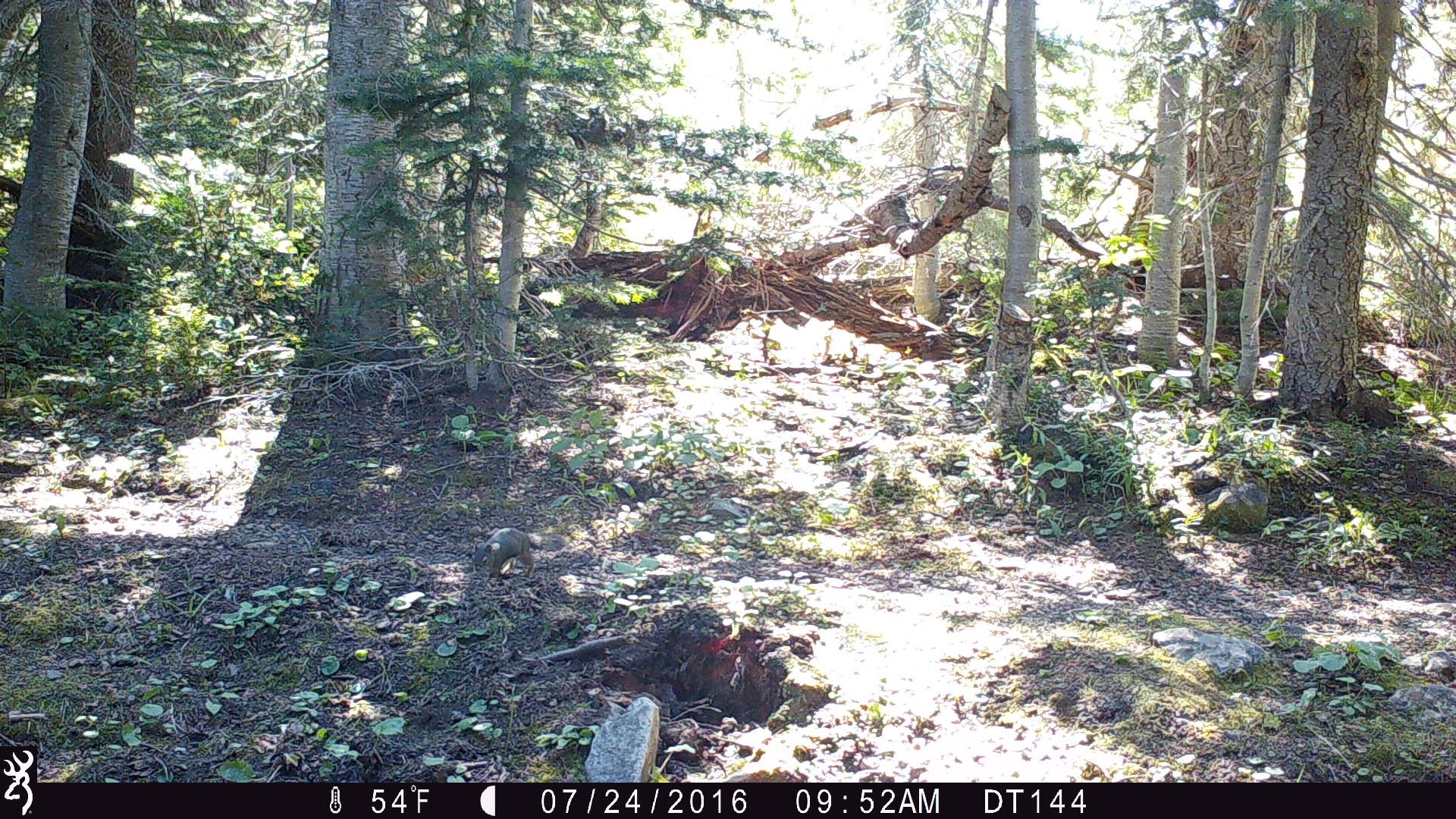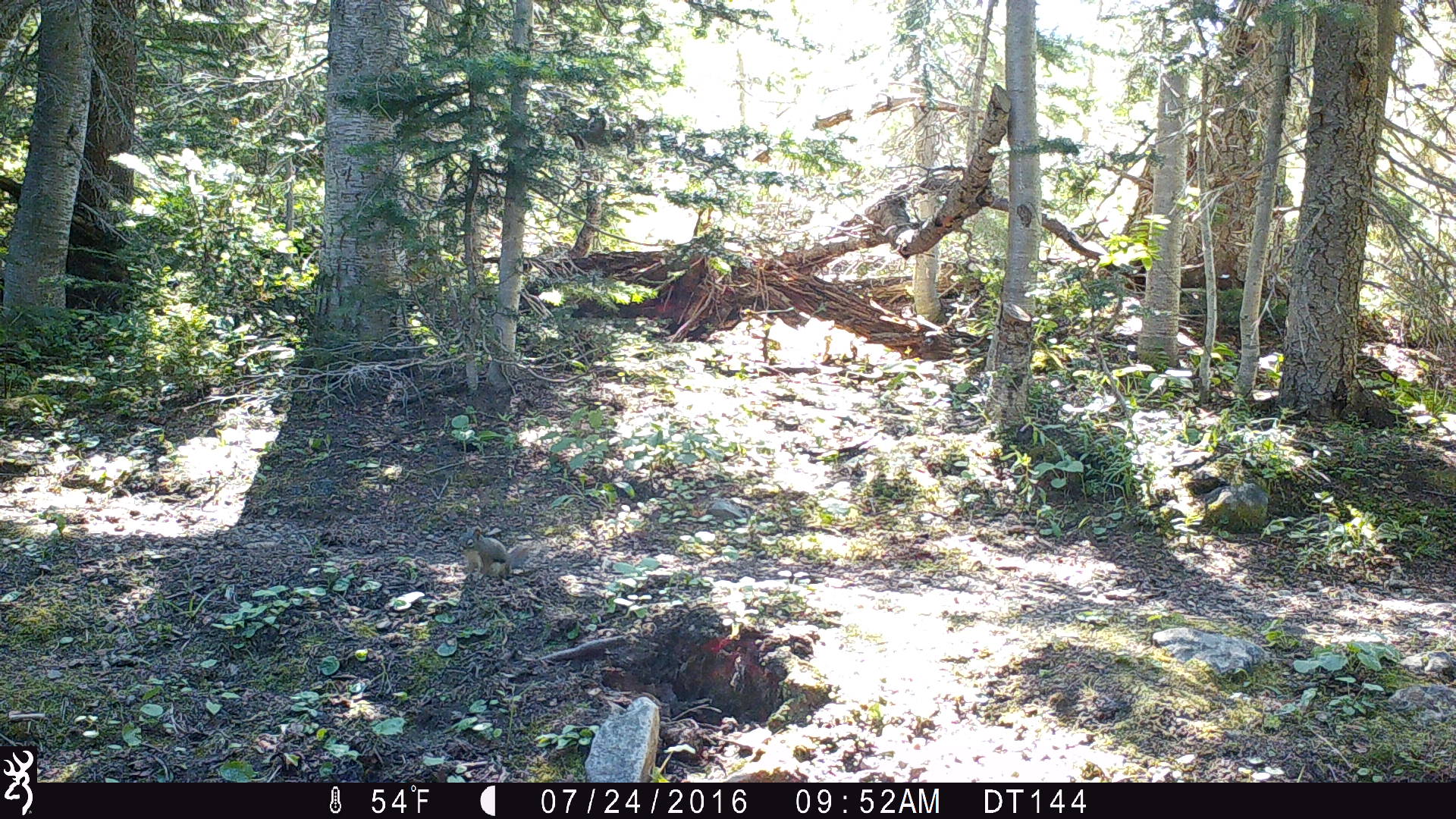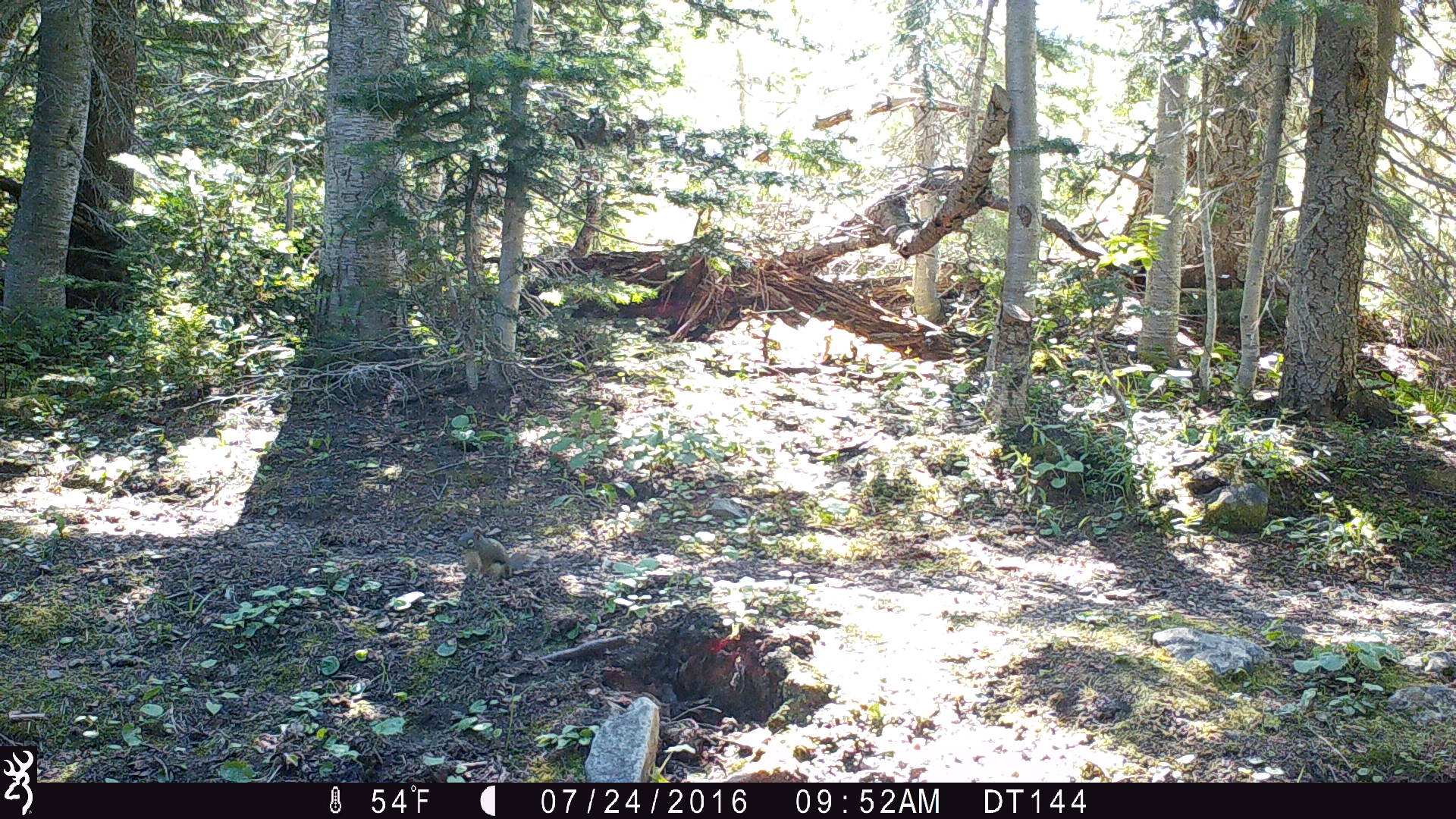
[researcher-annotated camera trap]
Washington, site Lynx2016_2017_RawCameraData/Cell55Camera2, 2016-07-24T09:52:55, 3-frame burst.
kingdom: Animalia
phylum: Chordata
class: Mammalia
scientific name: Mammalia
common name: small mammal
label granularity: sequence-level